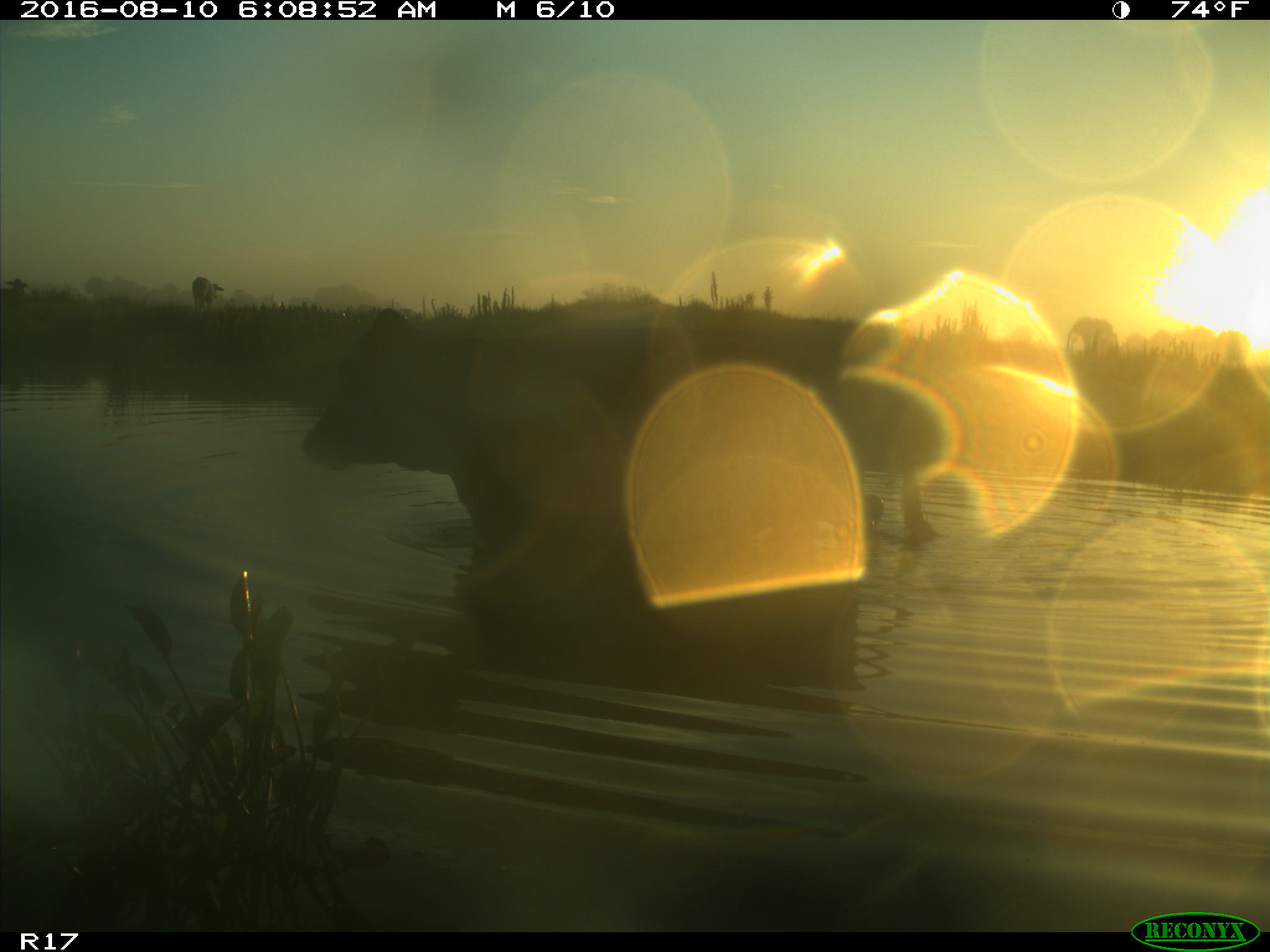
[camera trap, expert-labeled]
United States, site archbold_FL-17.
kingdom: Animalia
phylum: Chordata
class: Mammalia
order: Artiodactyla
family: Bovidae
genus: Bos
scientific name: Bos taurus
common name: domestic cow